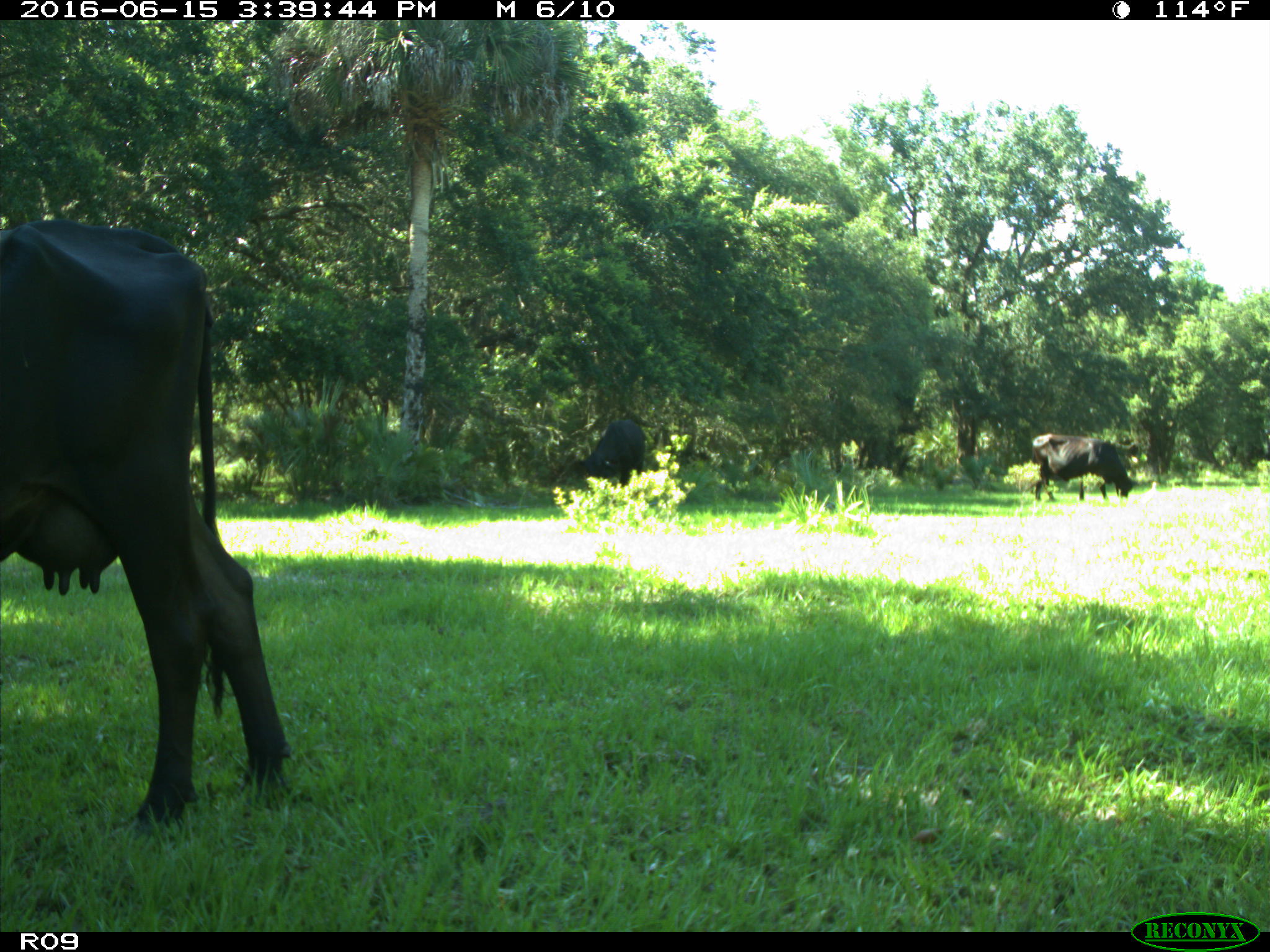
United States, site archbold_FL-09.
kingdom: Animalia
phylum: Chordata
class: Mammalia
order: Artiodactyla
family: Bovidae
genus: Bos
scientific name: Bos taurus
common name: domestic cow